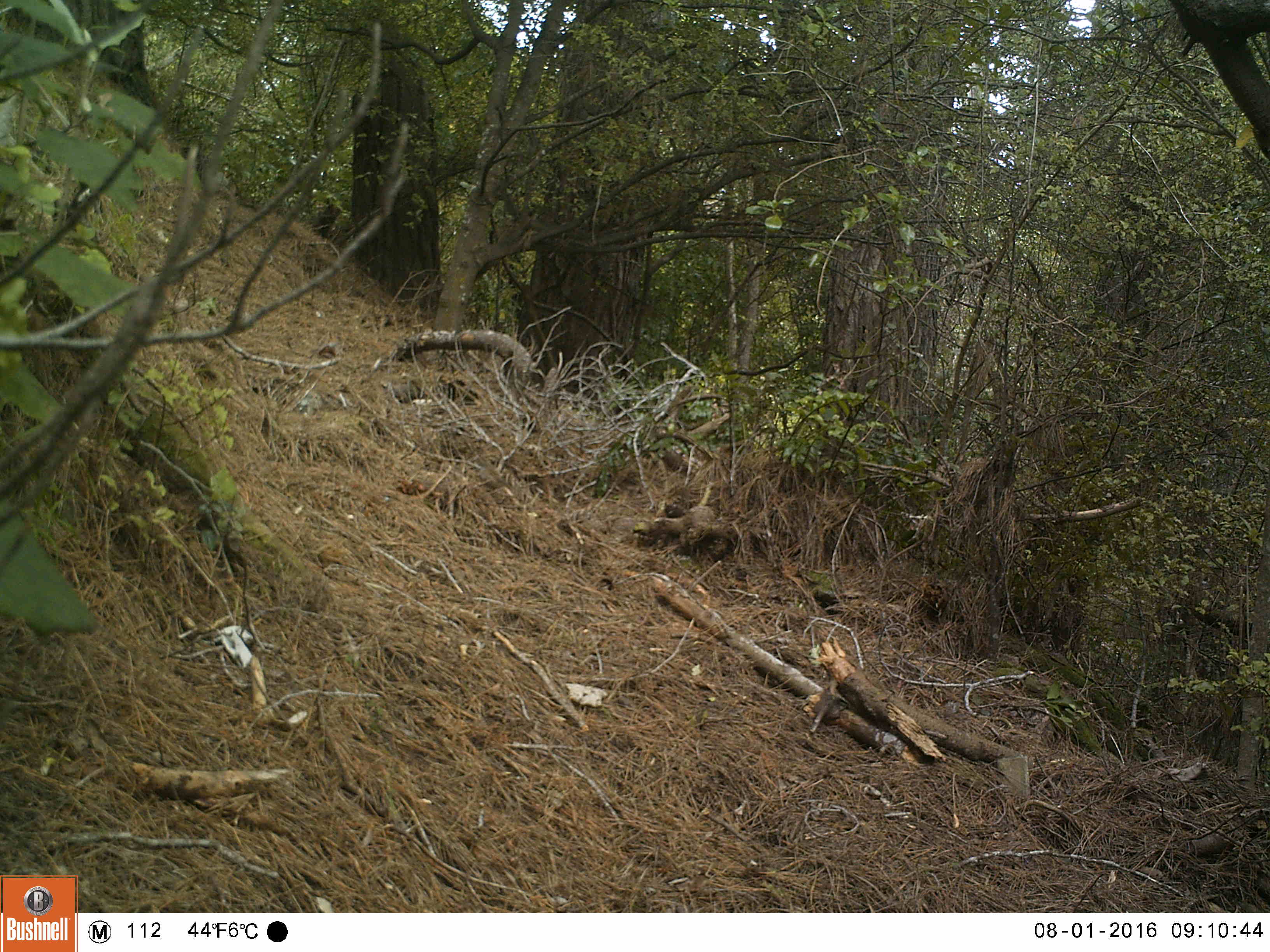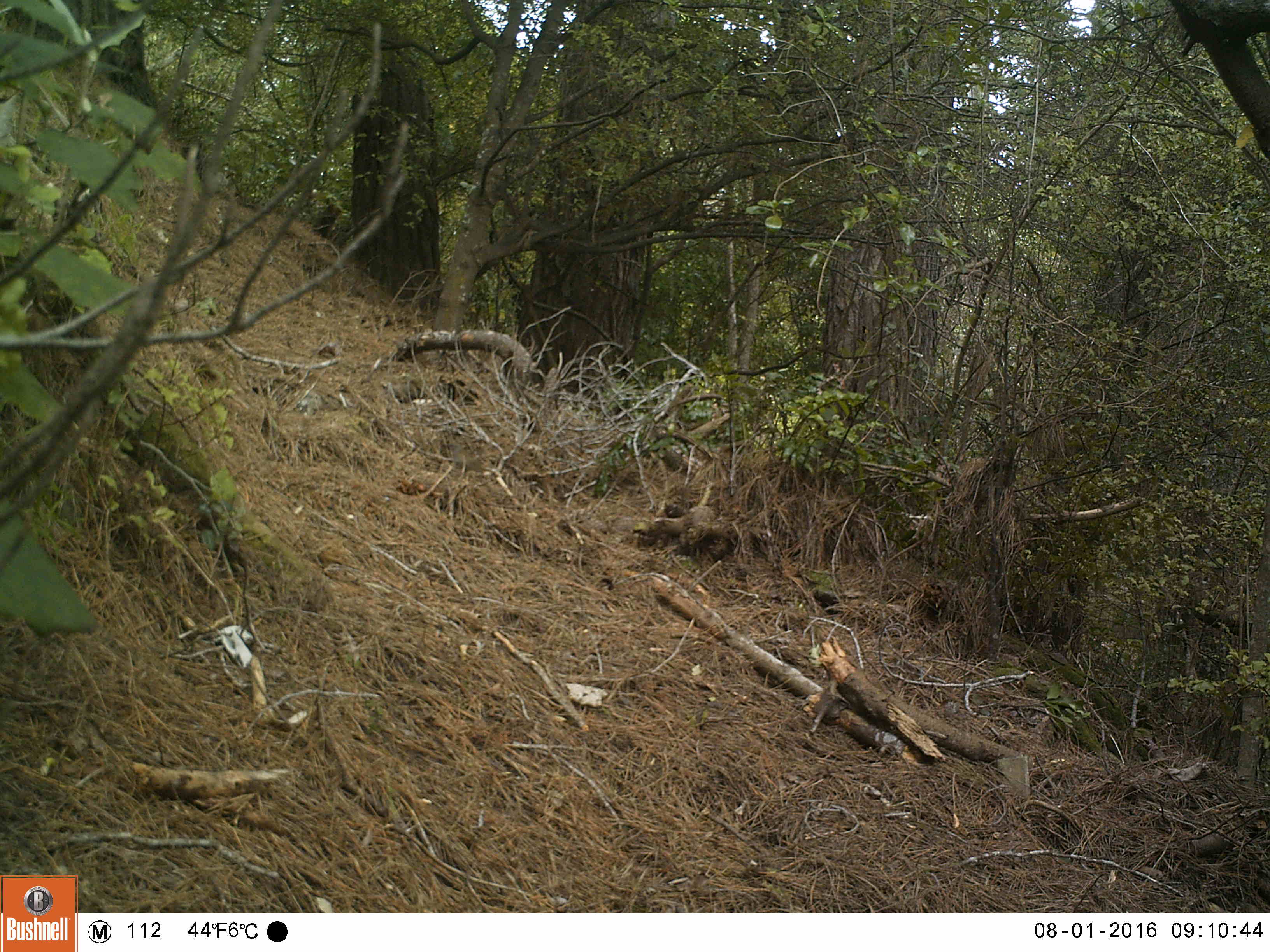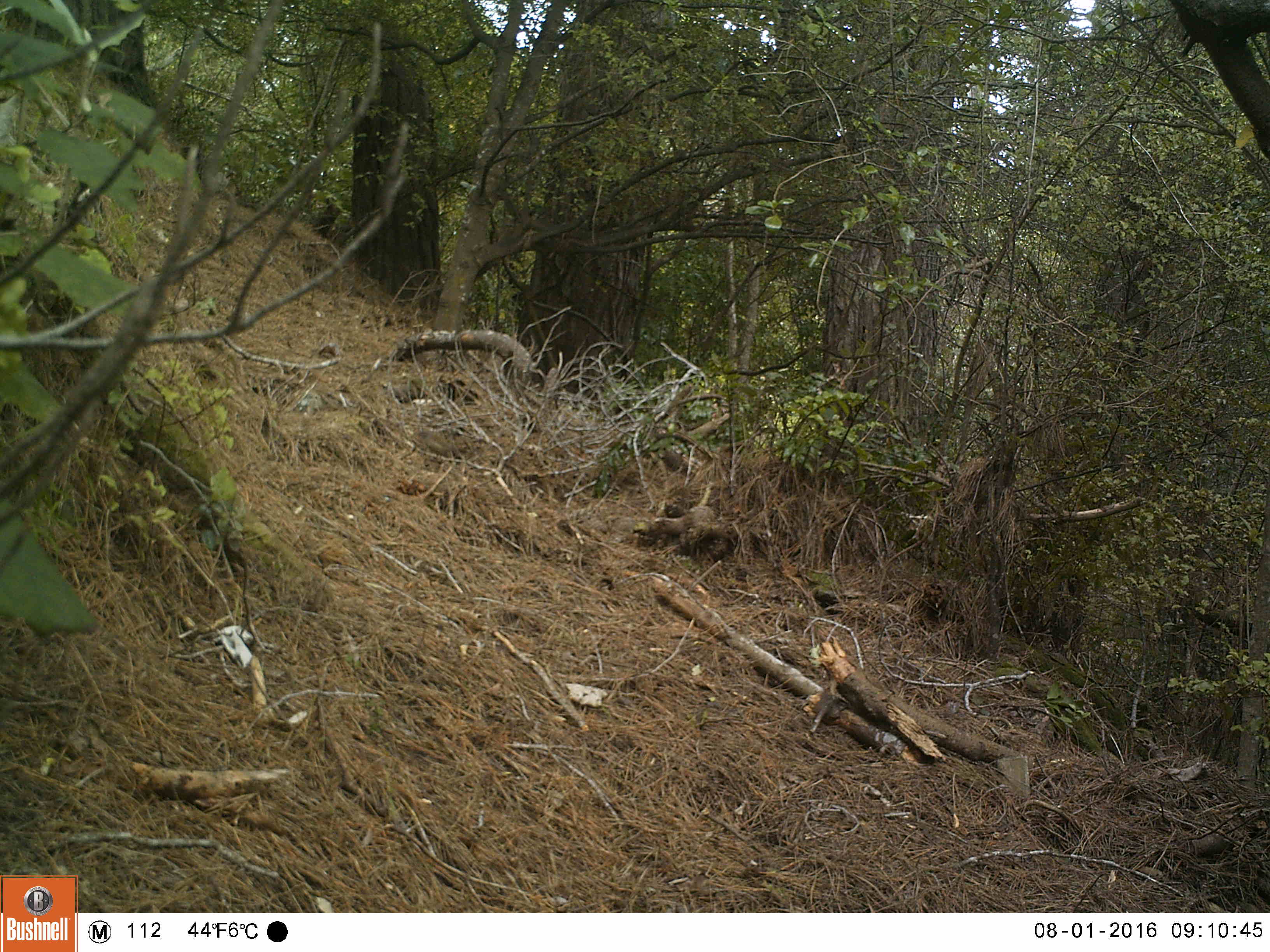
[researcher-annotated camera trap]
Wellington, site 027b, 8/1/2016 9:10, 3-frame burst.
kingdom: Animalia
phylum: Chordata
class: Aves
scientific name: Aves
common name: bird